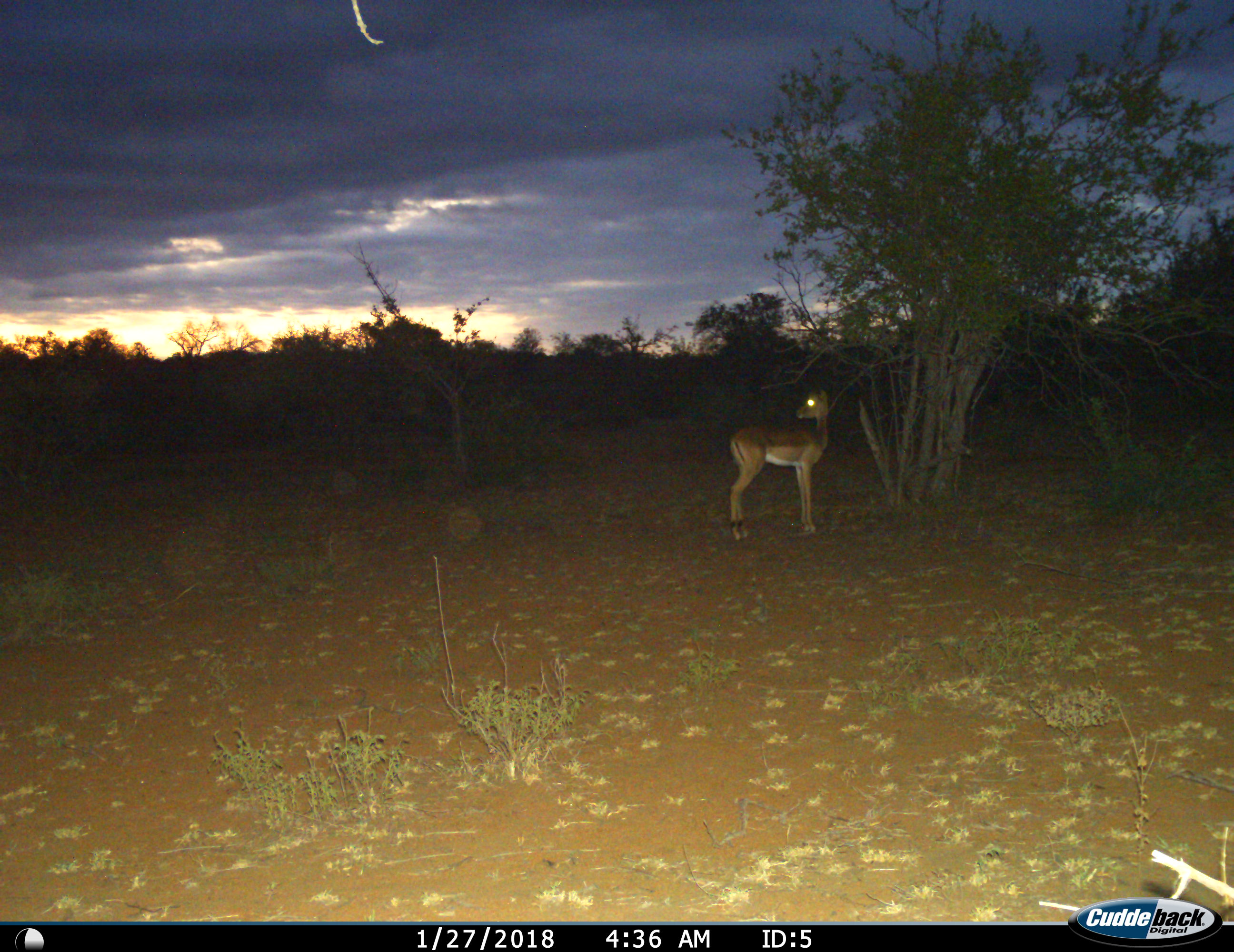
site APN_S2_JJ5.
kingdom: Animalia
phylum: Chordata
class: Mammalia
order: Artiodactyla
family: Bovidae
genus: Aepyceros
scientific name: Aepyceros melampus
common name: impala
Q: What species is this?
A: Impala (Aepyceros melampus).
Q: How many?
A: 1.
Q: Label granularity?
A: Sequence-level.